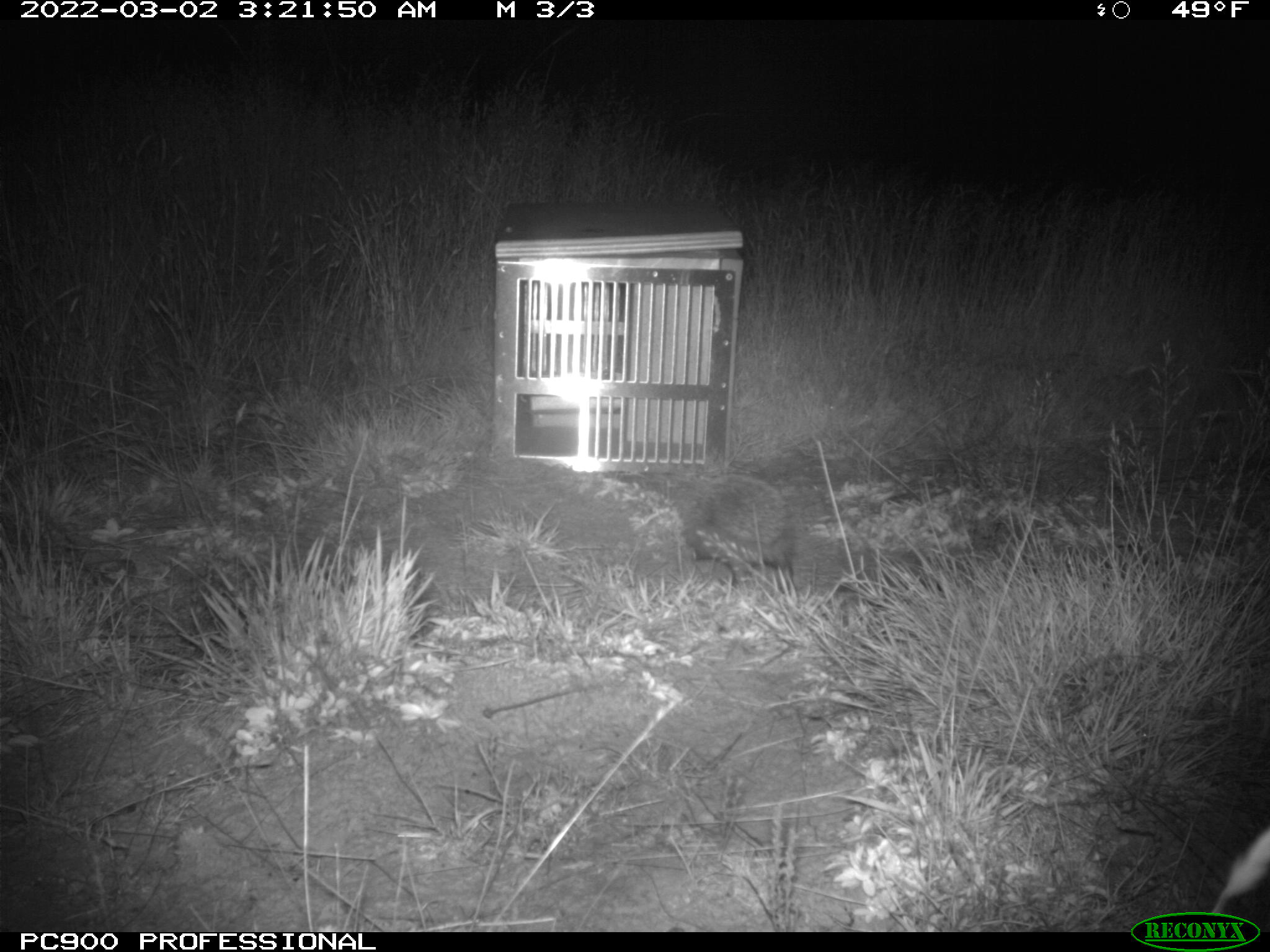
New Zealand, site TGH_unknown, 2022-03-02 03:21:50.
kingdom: Animalia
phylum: Chordata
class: Mammalia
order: Eulipotyphla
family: Erinaceidae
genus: Erinaceus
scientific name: Erinaceus europaeus europaeus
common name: european hedgehog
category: hedgehog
Hedgehog (european hedgehog) (Erinaceus europaeus europaeus).